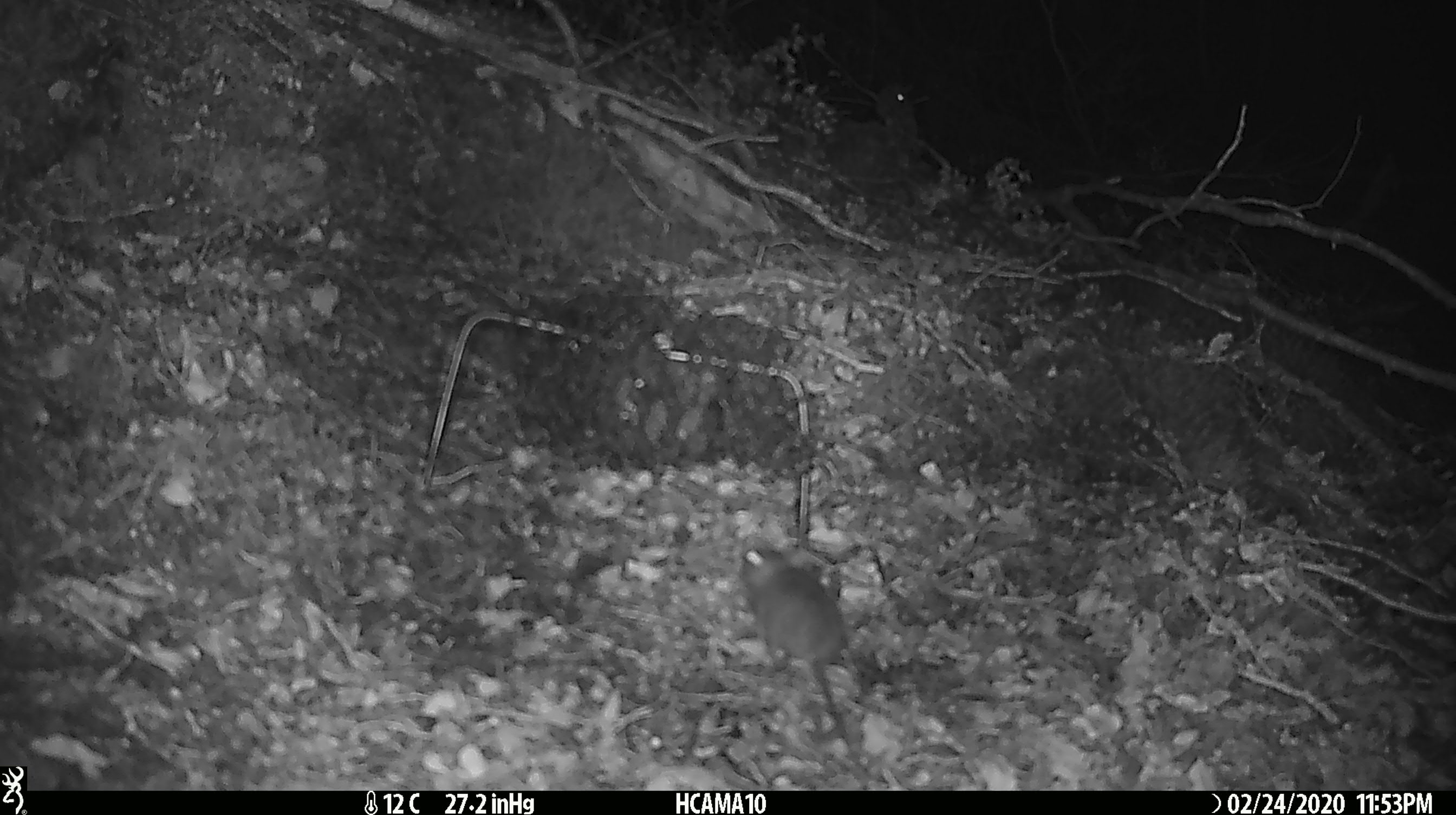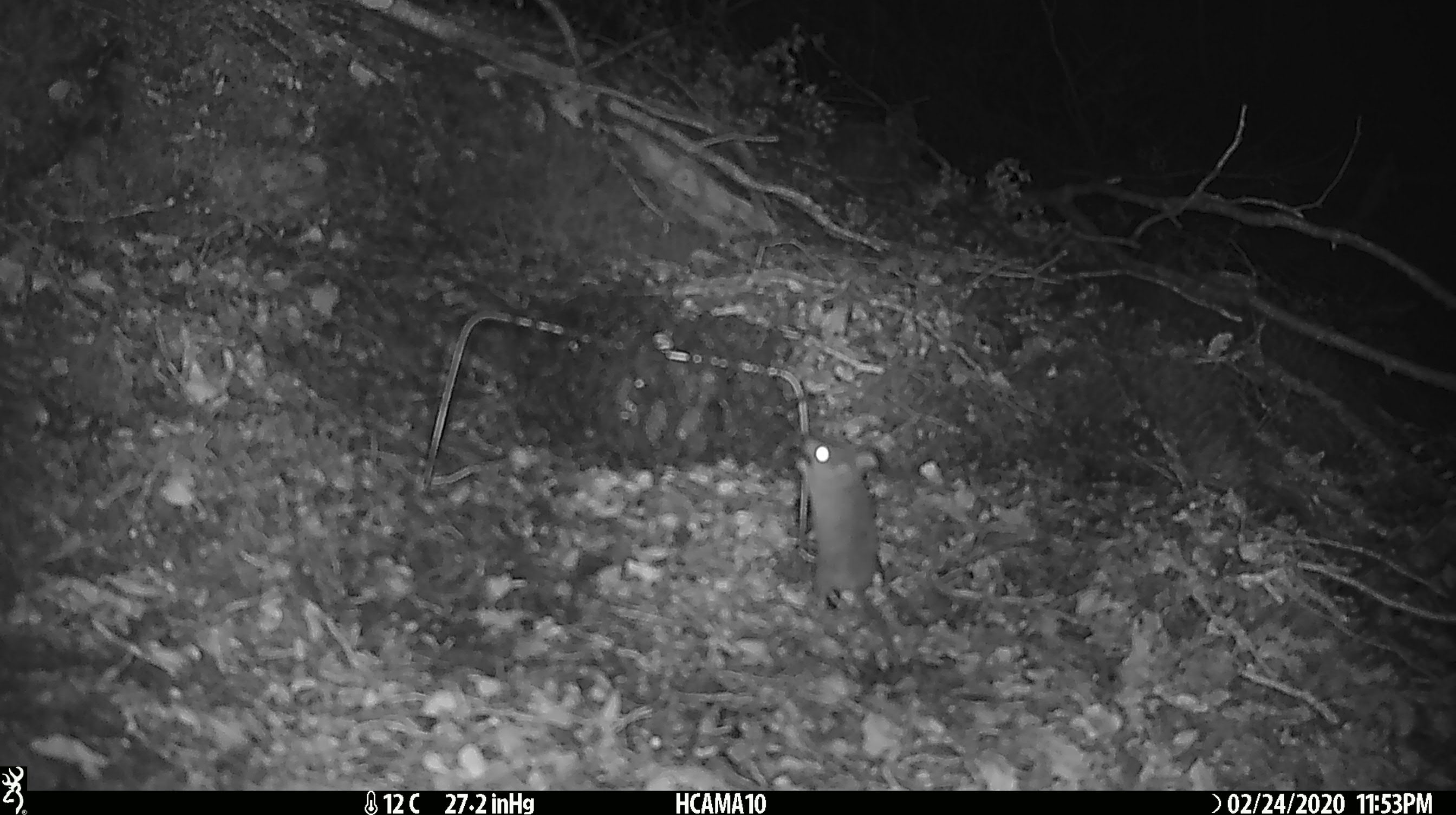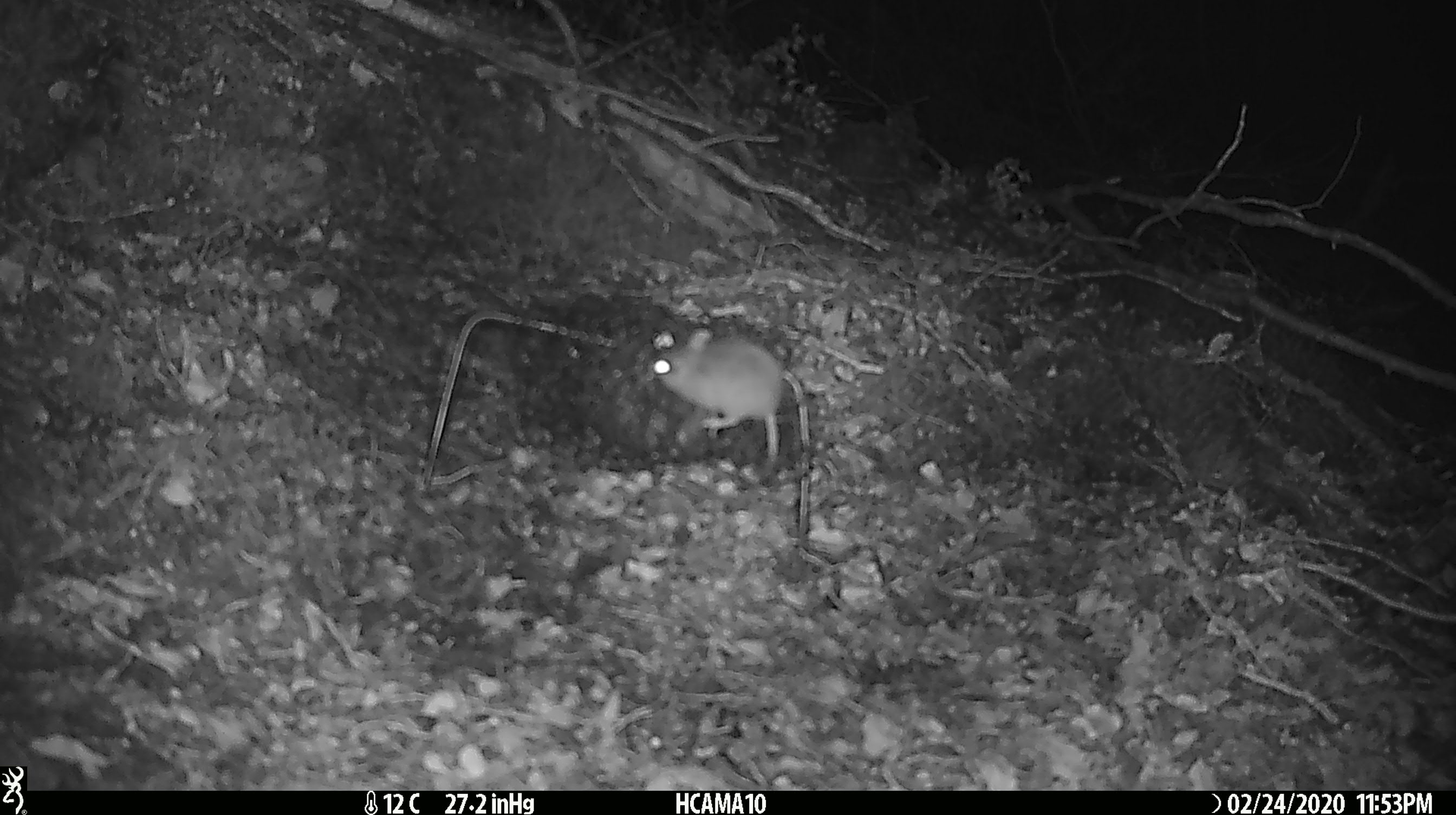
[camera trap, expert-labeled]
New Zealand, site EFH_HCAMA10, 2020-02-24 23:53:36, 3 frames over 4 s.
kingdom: Animalia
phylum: Chordata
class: Mammalia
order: Rodentia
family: Muridae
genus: Mus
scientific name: Mus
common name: mouse